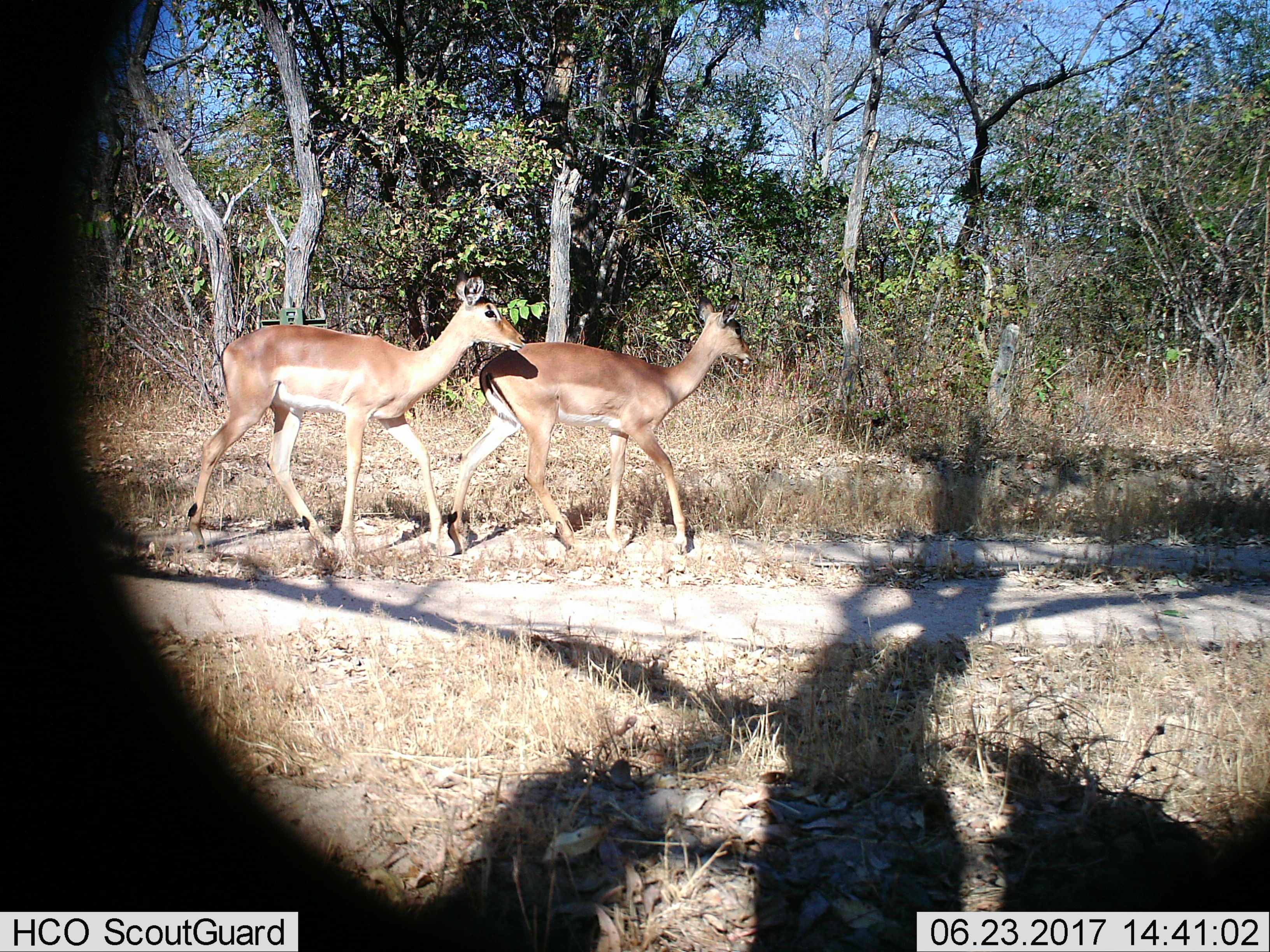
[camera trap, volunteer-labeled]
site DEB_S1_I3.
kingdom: Animalia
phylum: Chordata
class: Mammalia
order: Artiodactyla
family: Bovidae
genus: Aepyceros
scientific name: Aepyceros melampus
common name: impala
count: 2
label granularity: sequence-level